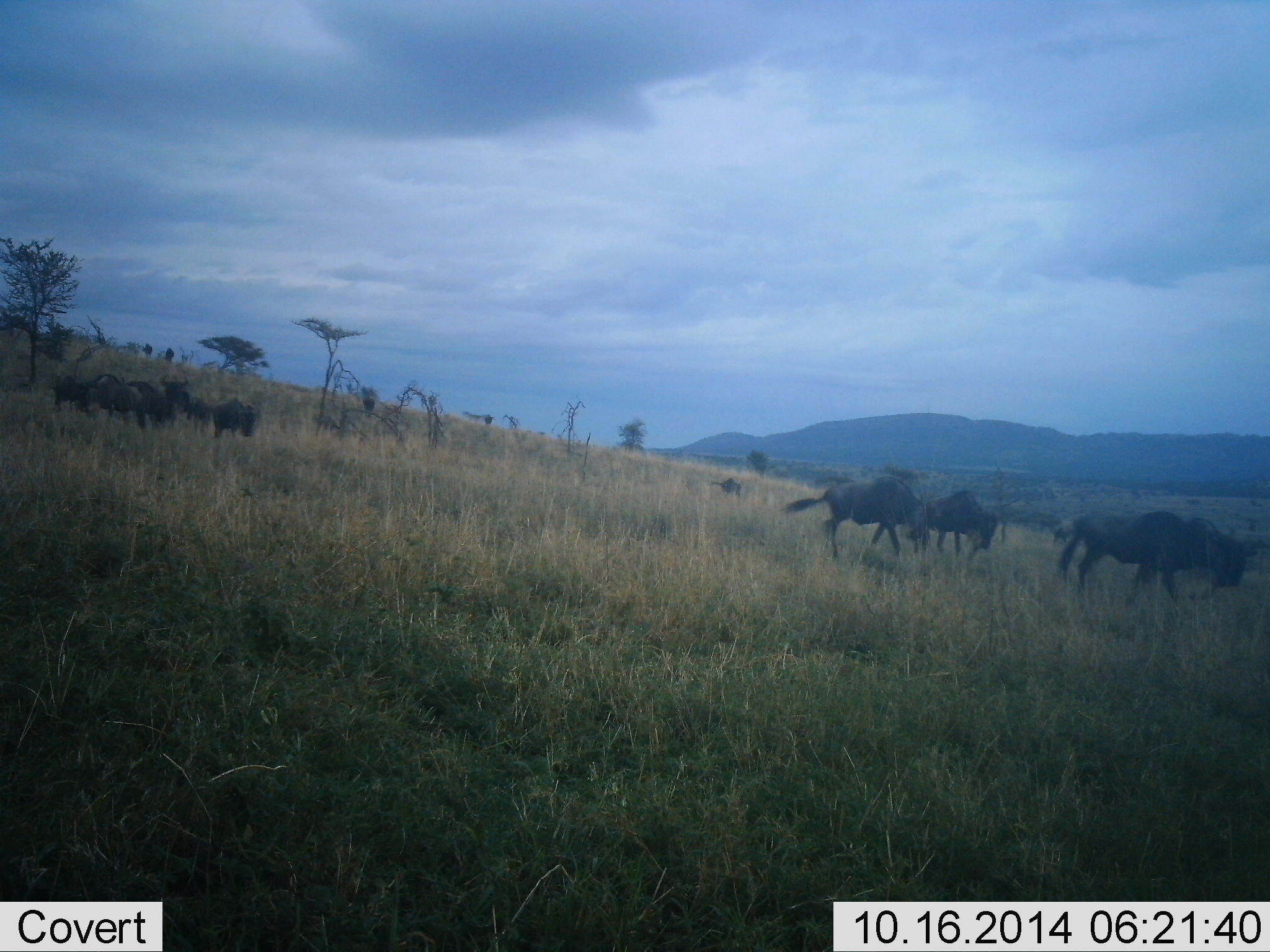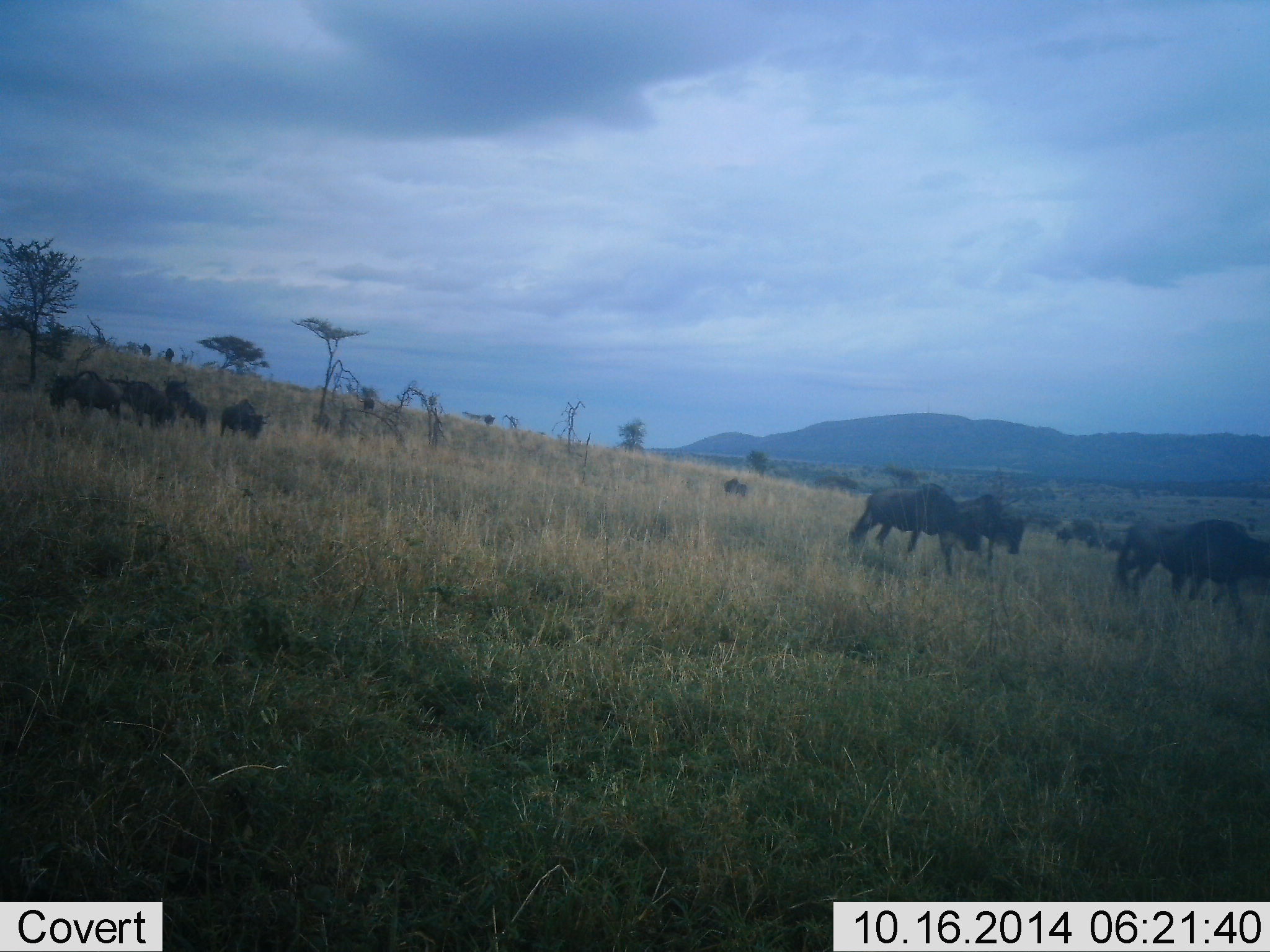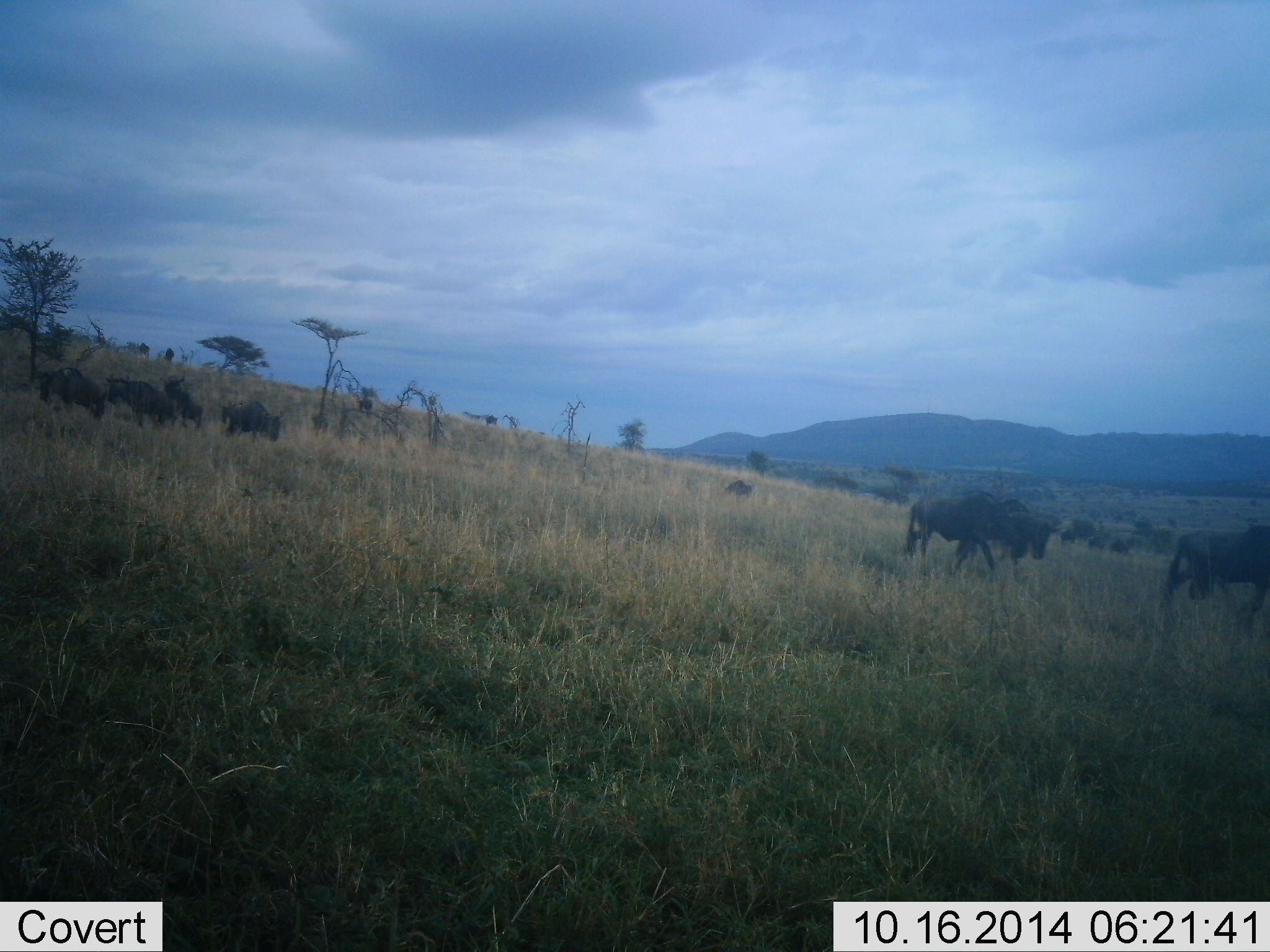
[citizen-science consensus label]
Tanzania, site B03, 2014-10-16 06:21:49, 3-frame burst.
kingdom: Animalia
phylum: Chordata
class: Mammalia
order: Artiodactyla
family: Bovidae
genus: Connochaetes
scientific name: Connochaetes taurinus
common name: blue wildebeest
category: wildebeest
Wildebeest (blue wildebeest) (Connochaetes taurinus), count 11-50. Behavior (volunteer vote fractions): standing 20%, resting 0%, moving 100%, interacting 0%. Young present (vote fraction): 0%. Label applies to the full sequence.